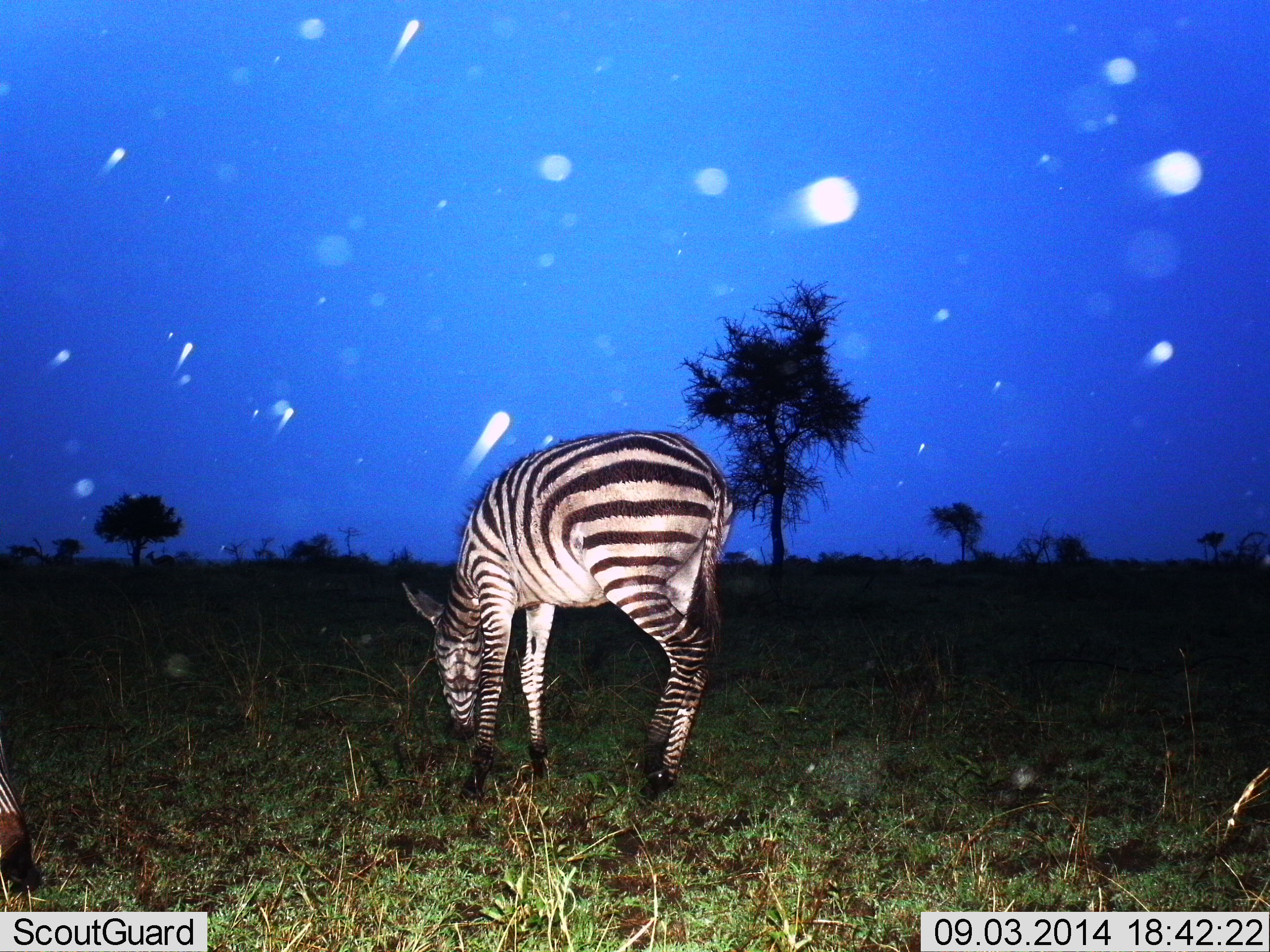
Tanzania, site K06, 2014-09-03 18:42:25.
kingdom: Animalia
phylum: Chordata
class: Mammalia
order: Perissodactyla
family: Equidae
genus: Equus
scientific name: Equus quagga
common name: plains zebra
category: zebra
Zebra (plains zebra) (Equus quagga), count 1. Behavior (volunteer vote fractions): standing 20%, resting 0%, moving 0%, interacting 0%. Young present (vote fraction): 20%. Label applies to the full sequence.